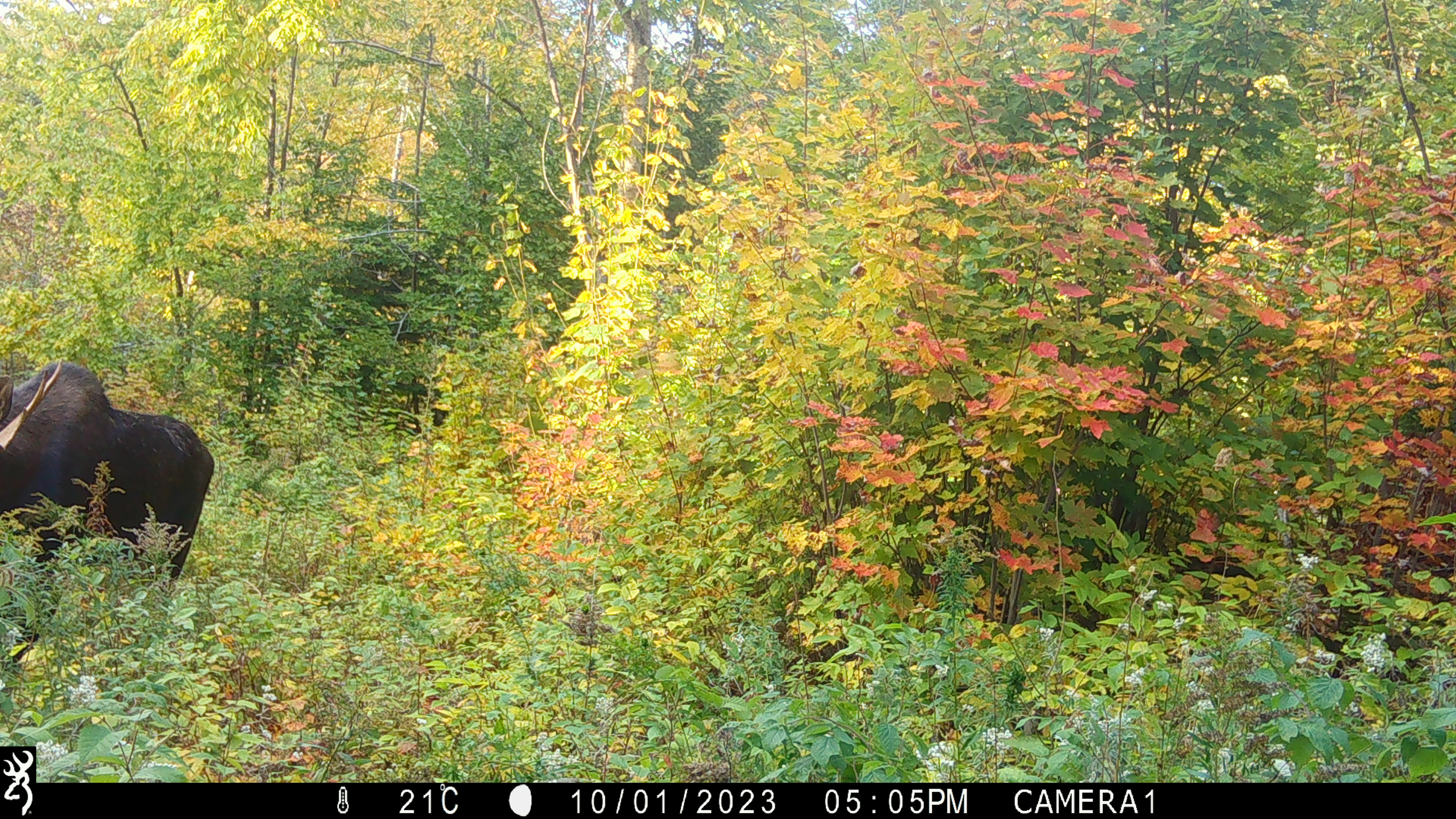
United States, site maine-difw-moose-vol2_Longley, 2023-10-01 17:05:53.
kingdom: Animalia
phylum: Chordata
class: Mammalia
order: Artiodactyla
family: Cervidae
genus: Alces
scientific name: Alces alces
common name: moose